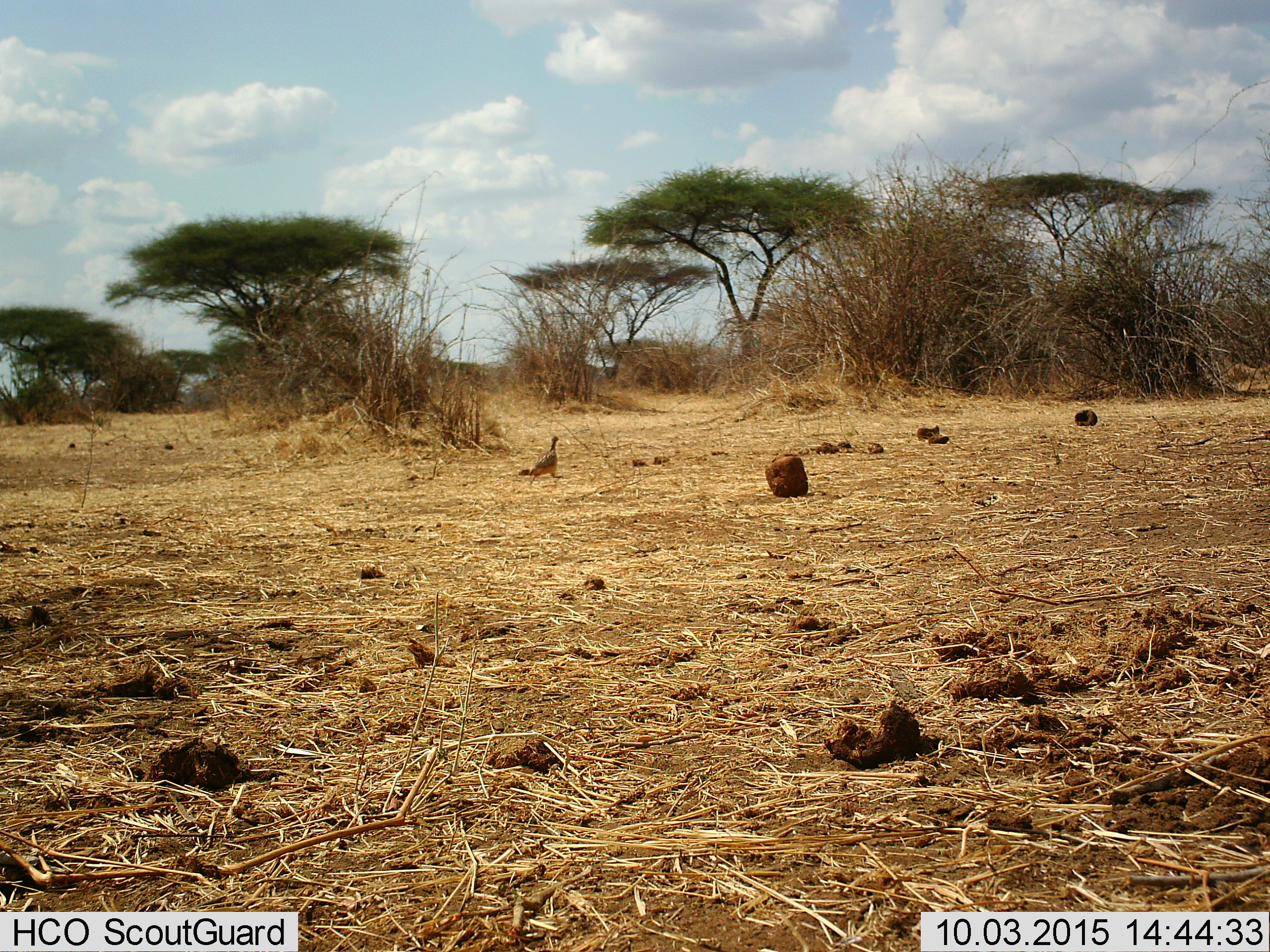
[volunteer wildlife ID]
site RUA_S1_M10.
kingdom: Animalia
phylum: Chordata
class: Aves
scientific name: Aves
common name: bird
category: birdother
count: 1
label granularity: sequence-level